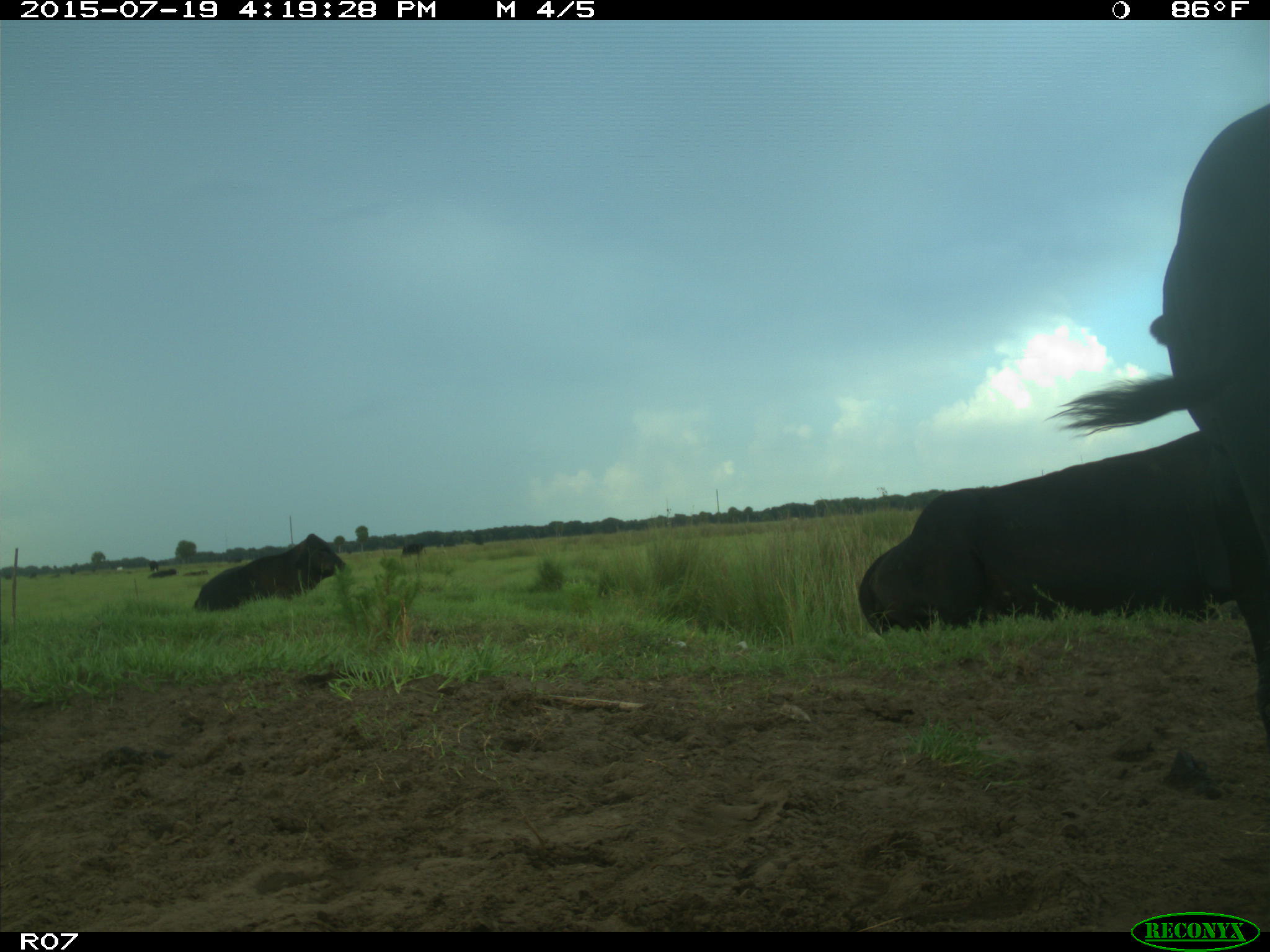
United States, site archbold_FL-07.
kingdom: Animalia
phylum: Chordata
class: Mammalia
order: Artiodactyla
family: Bovidae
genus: Bos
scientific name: Bos taurus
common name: domestic cow